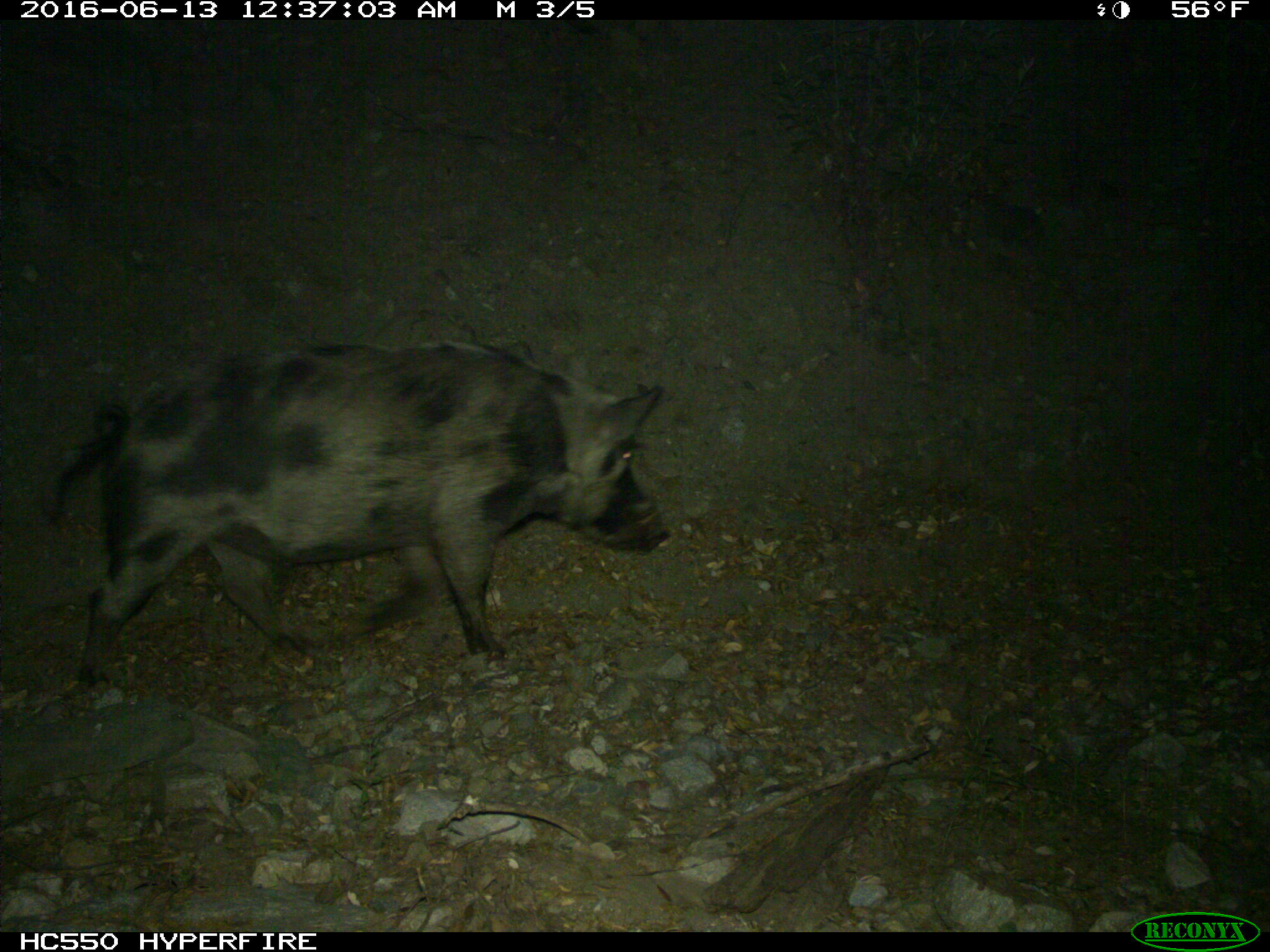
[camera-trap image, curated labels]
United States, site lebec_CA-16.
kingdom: Animalia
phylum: Chordata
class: Mammalia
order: Artiodactyla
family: Suidae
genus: Sus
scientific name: Sus scrofa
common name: wild boar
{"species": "Sus scrofa (wild boar)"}